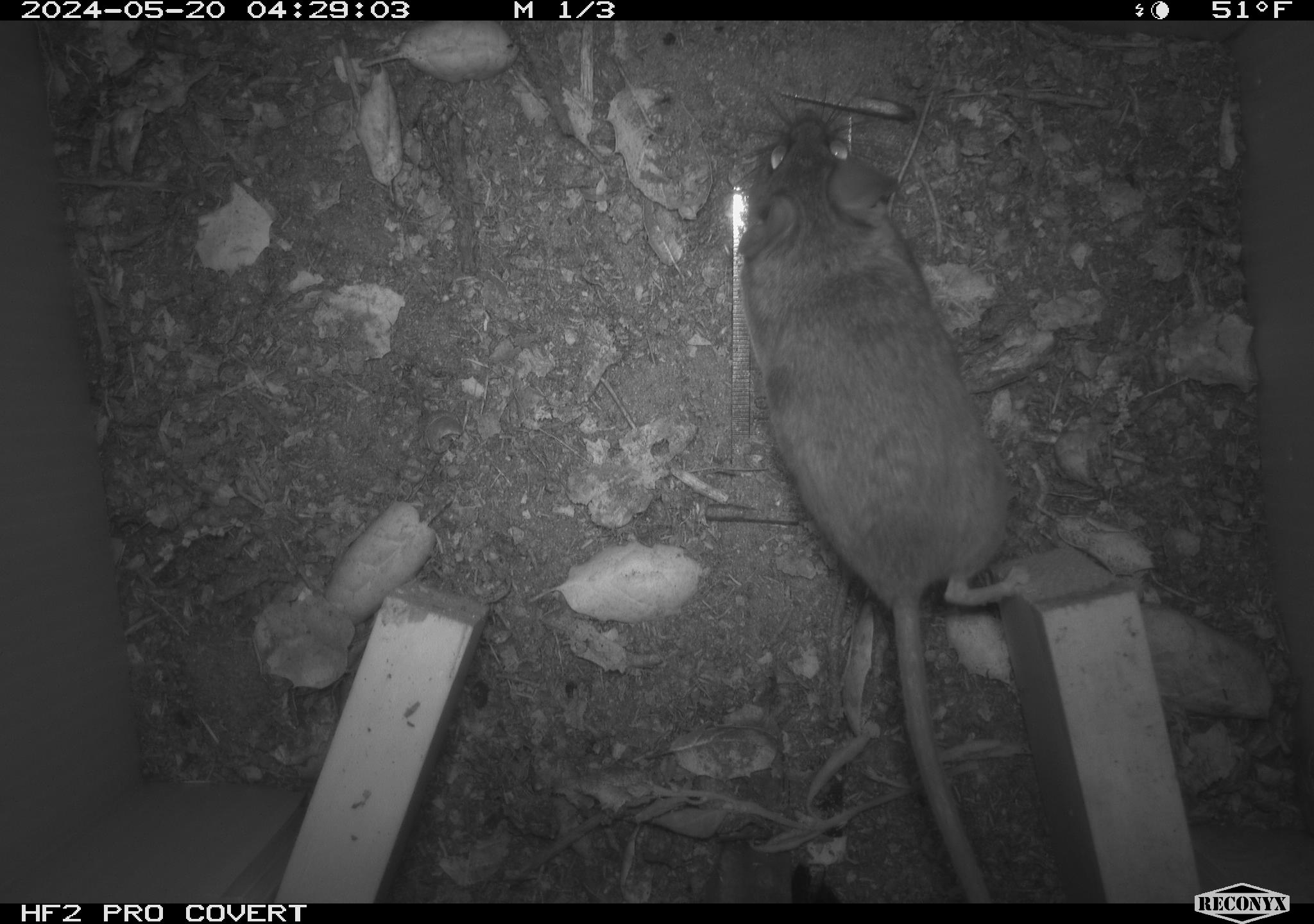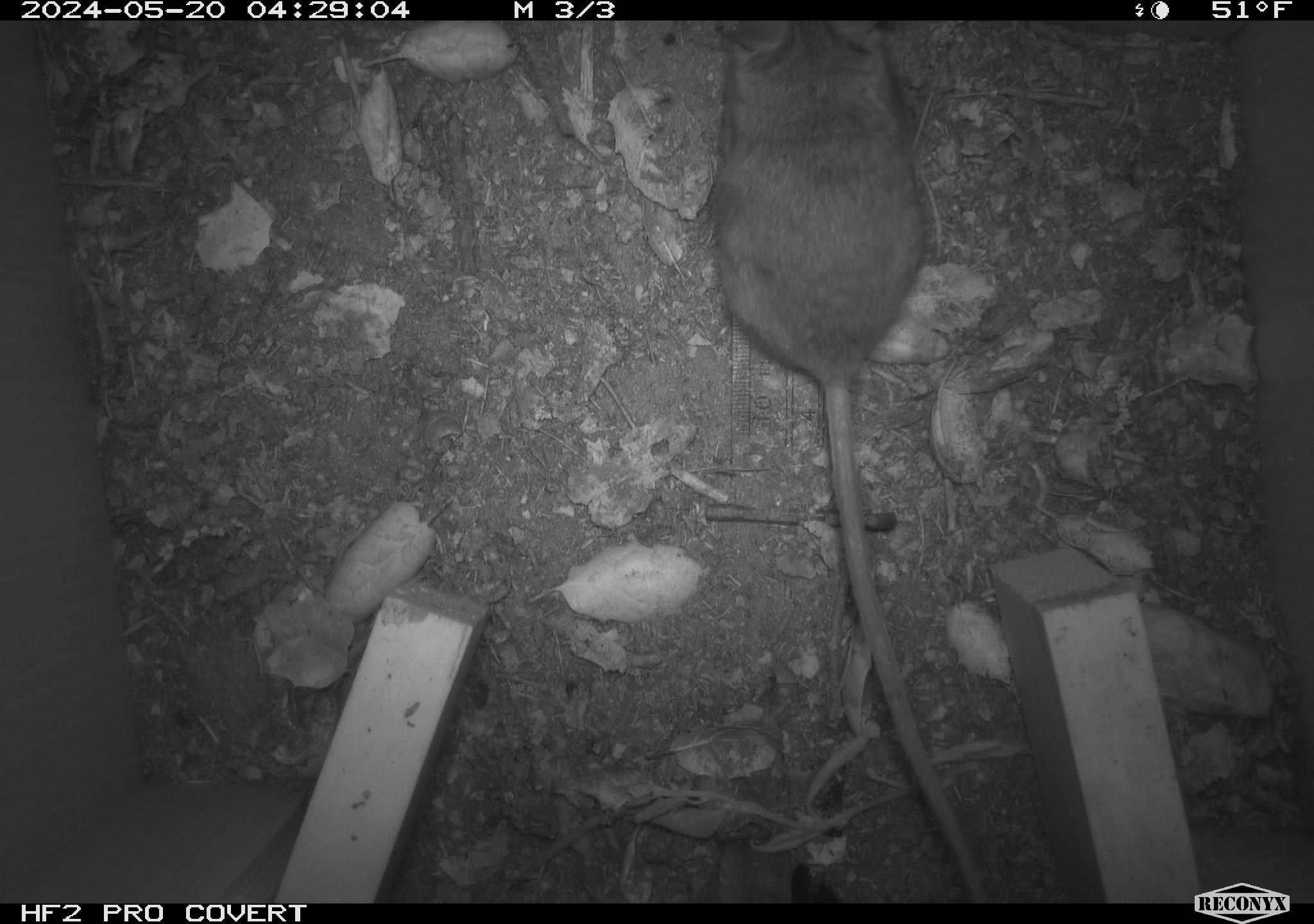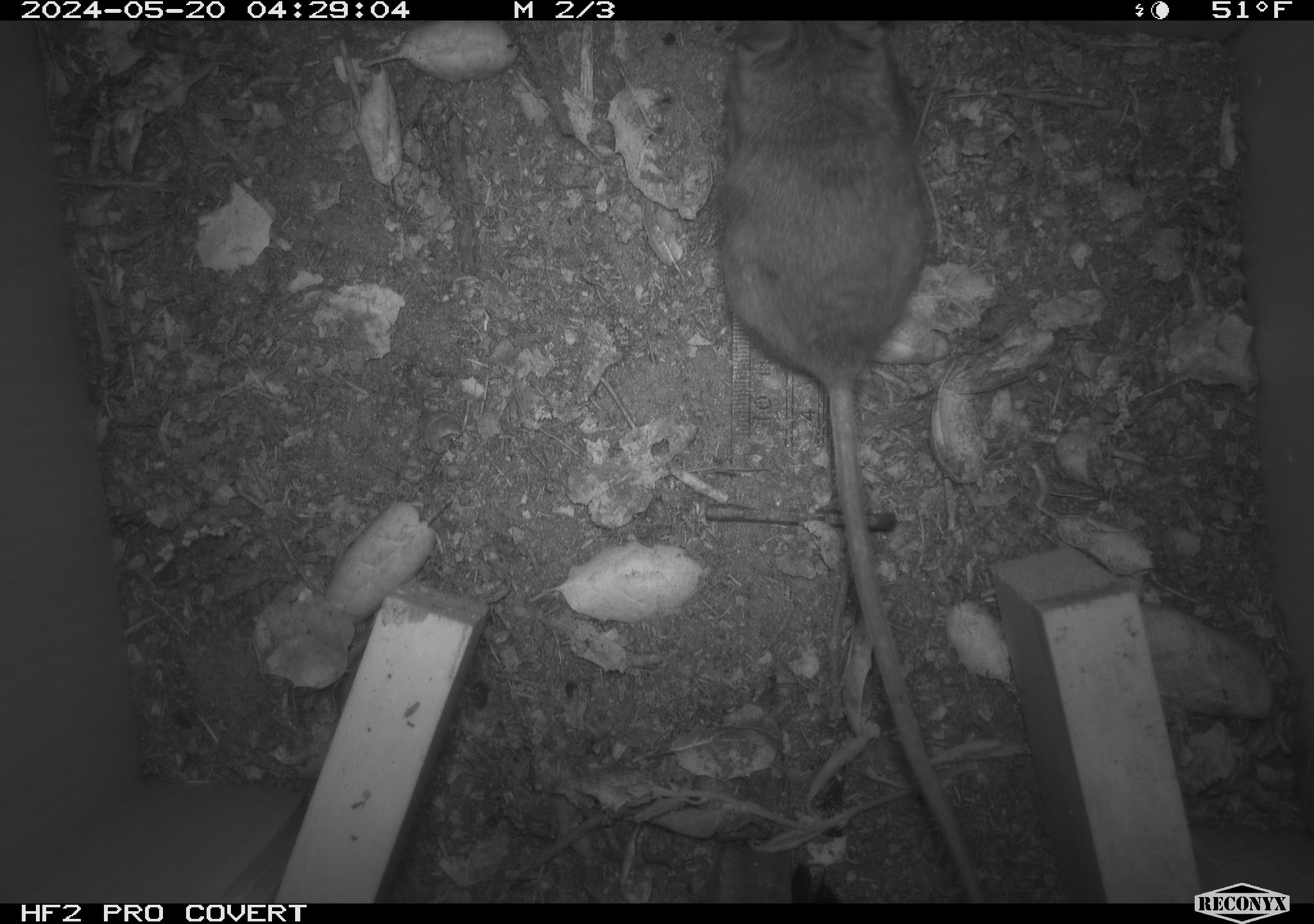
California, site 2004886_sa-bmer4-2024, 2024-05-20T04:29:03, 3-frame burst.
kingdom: Animalia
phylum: Chordata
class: Mammalia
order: Rodentia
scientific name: Rodentia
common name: mouse species